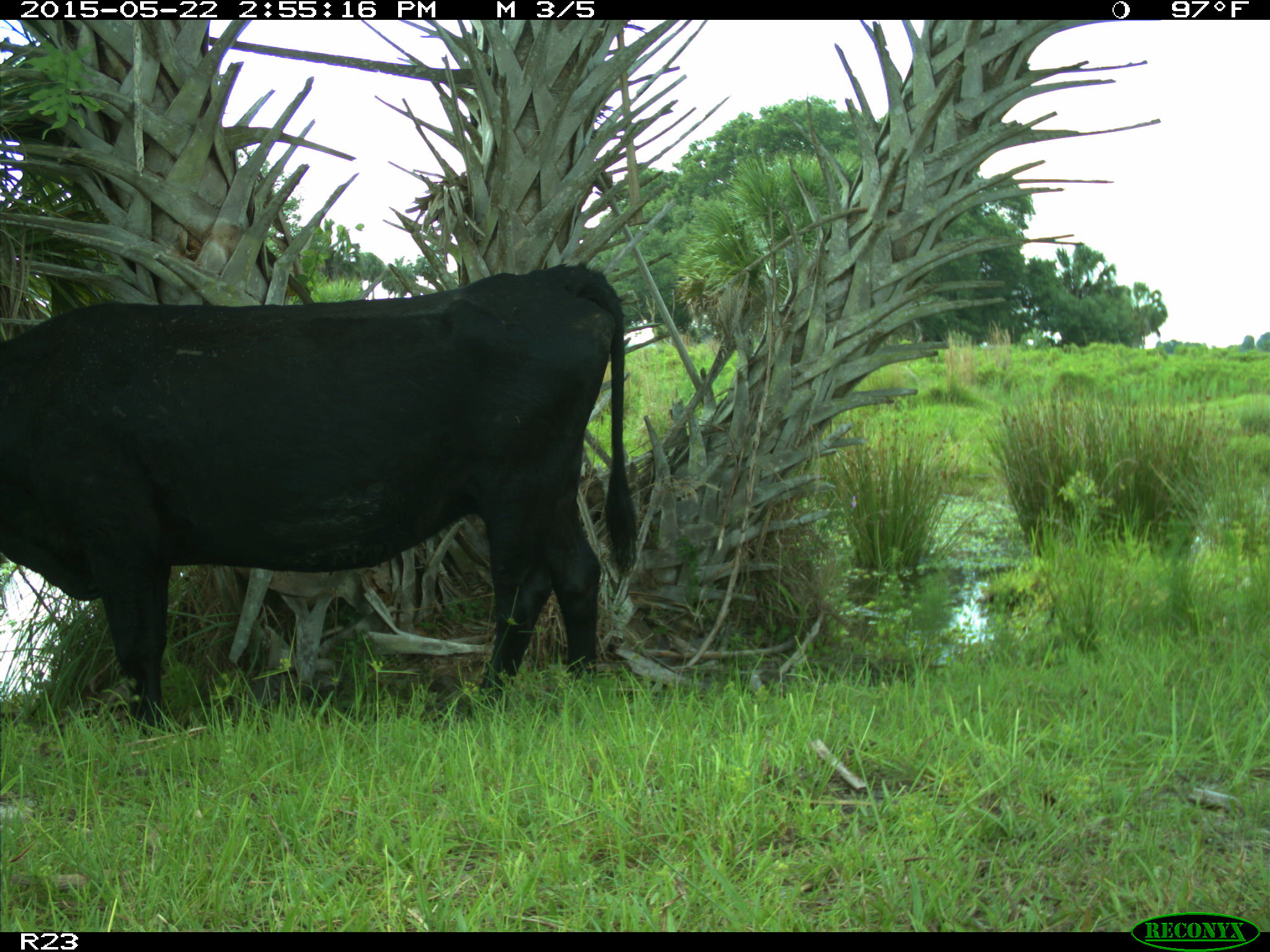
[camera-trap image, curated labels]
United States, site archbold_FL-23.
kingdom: Animalia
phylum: Chordata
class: Mammalia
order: Artiodactyla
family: Bovidae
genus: Bos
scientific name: Bos taurus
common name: domestic cow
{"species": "Bos taurus (domestic cow)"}